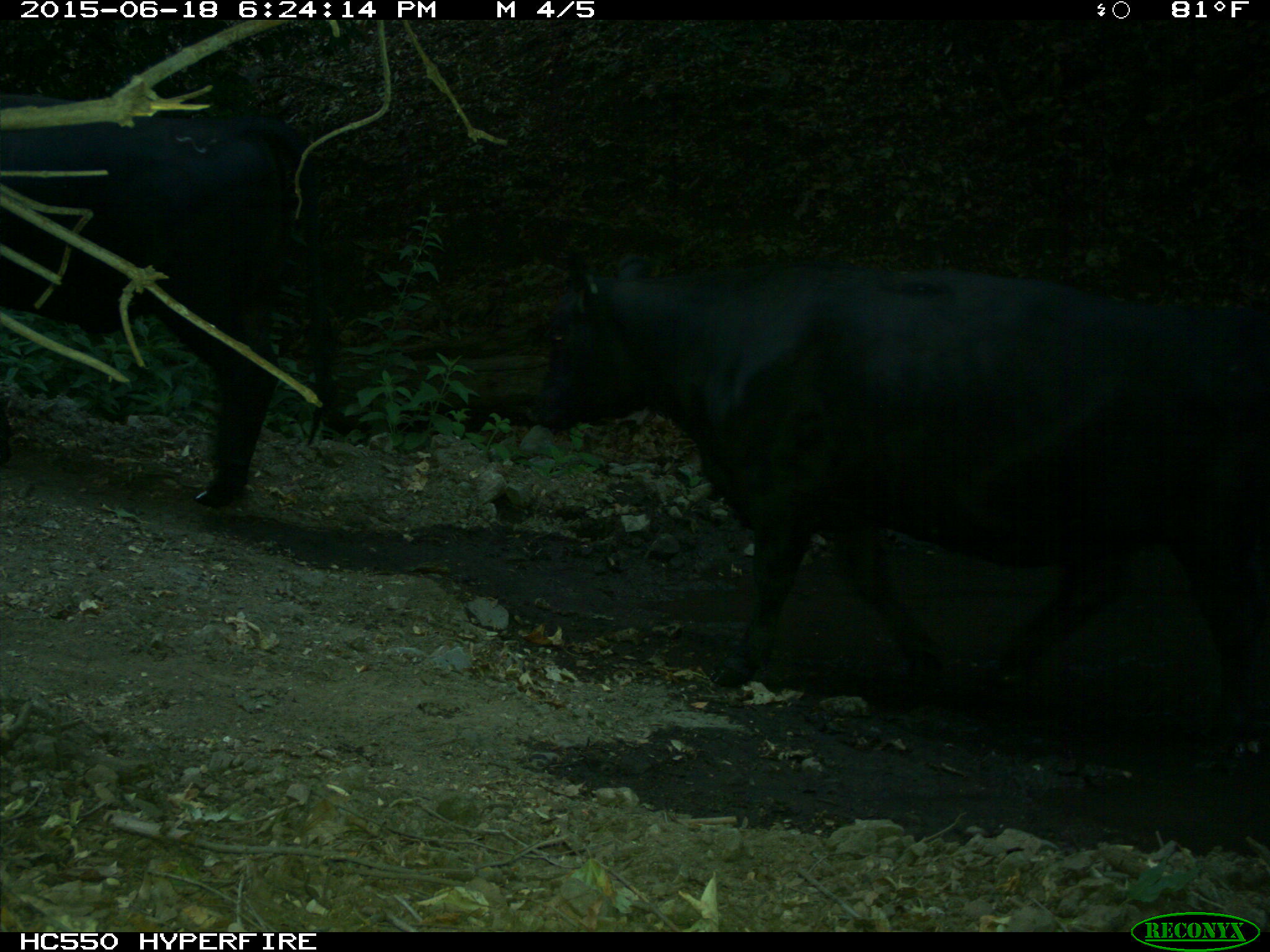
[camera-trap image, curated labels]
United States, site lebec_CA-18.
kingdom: Animalia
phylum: Chordata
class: Mammalia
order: Artiodactyla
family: Bovidae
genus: Bos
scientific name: Bos taurus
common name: domestic cow